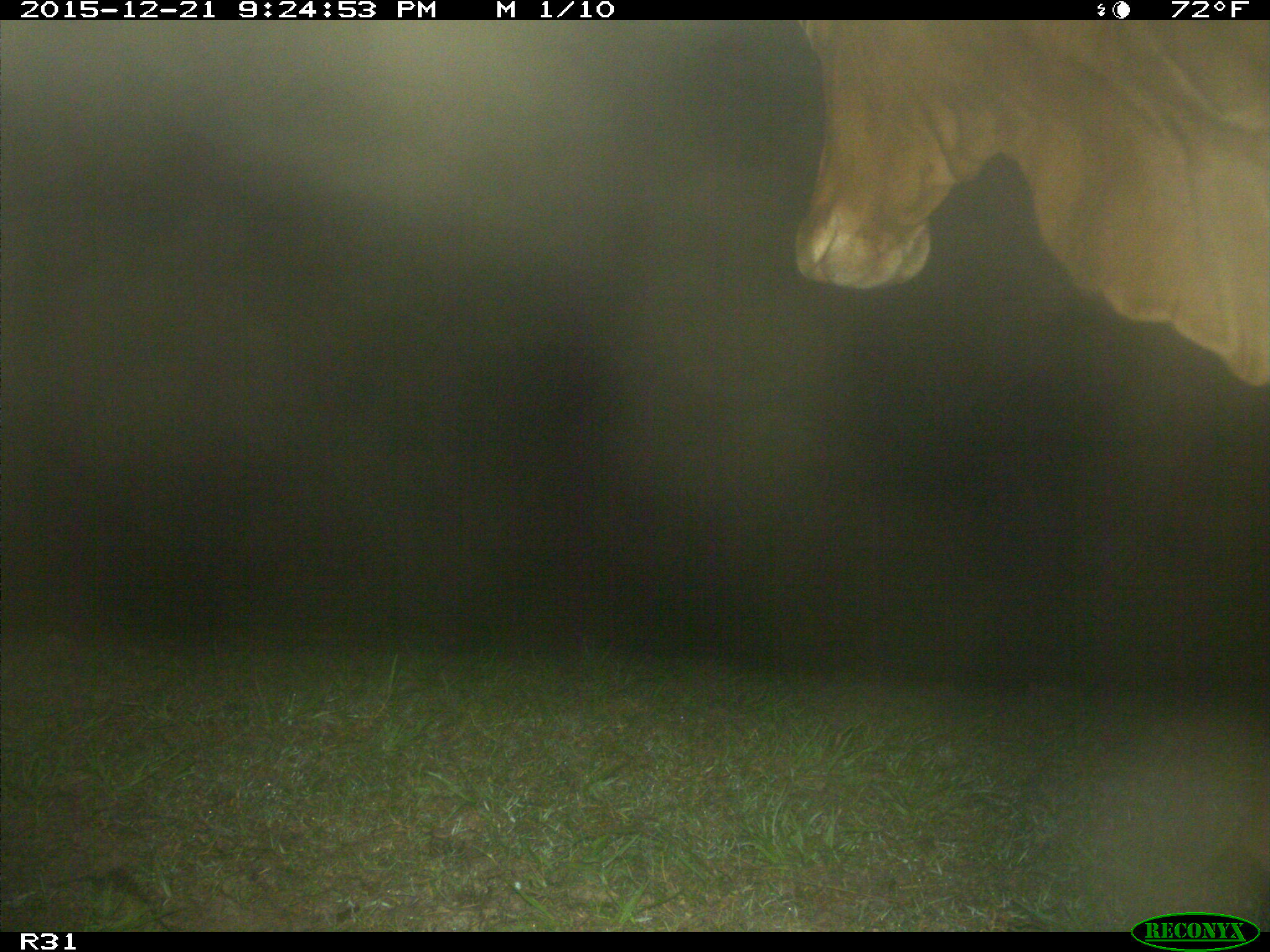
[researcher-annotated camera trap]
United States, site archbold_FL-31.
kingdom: Animalia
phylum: Chordata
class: Mammalia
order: Artiodactyla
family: Bovidae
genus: Bos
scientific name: Bos taurus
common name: domestic cow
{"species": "Bos taurus (domestic cow)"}